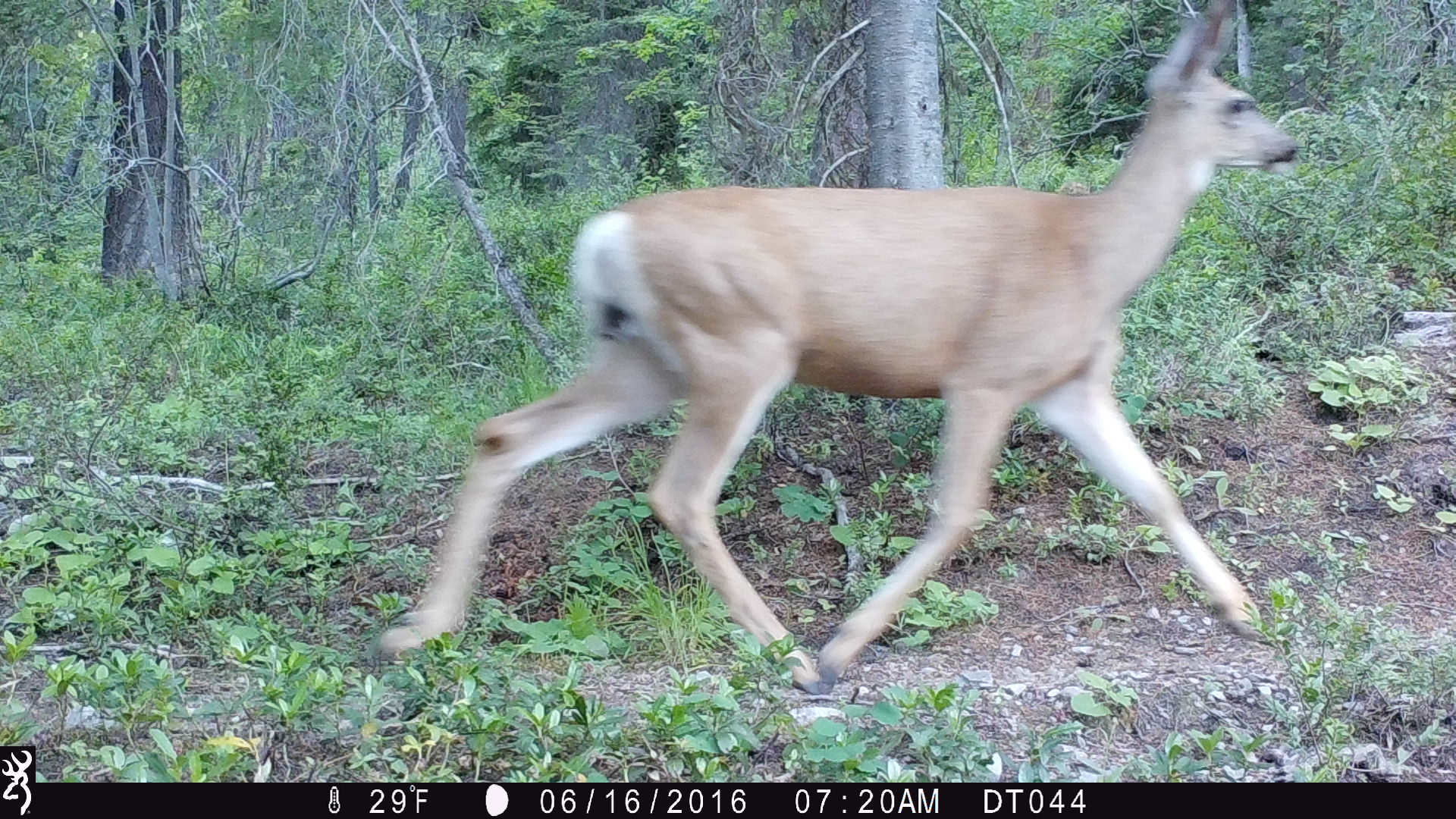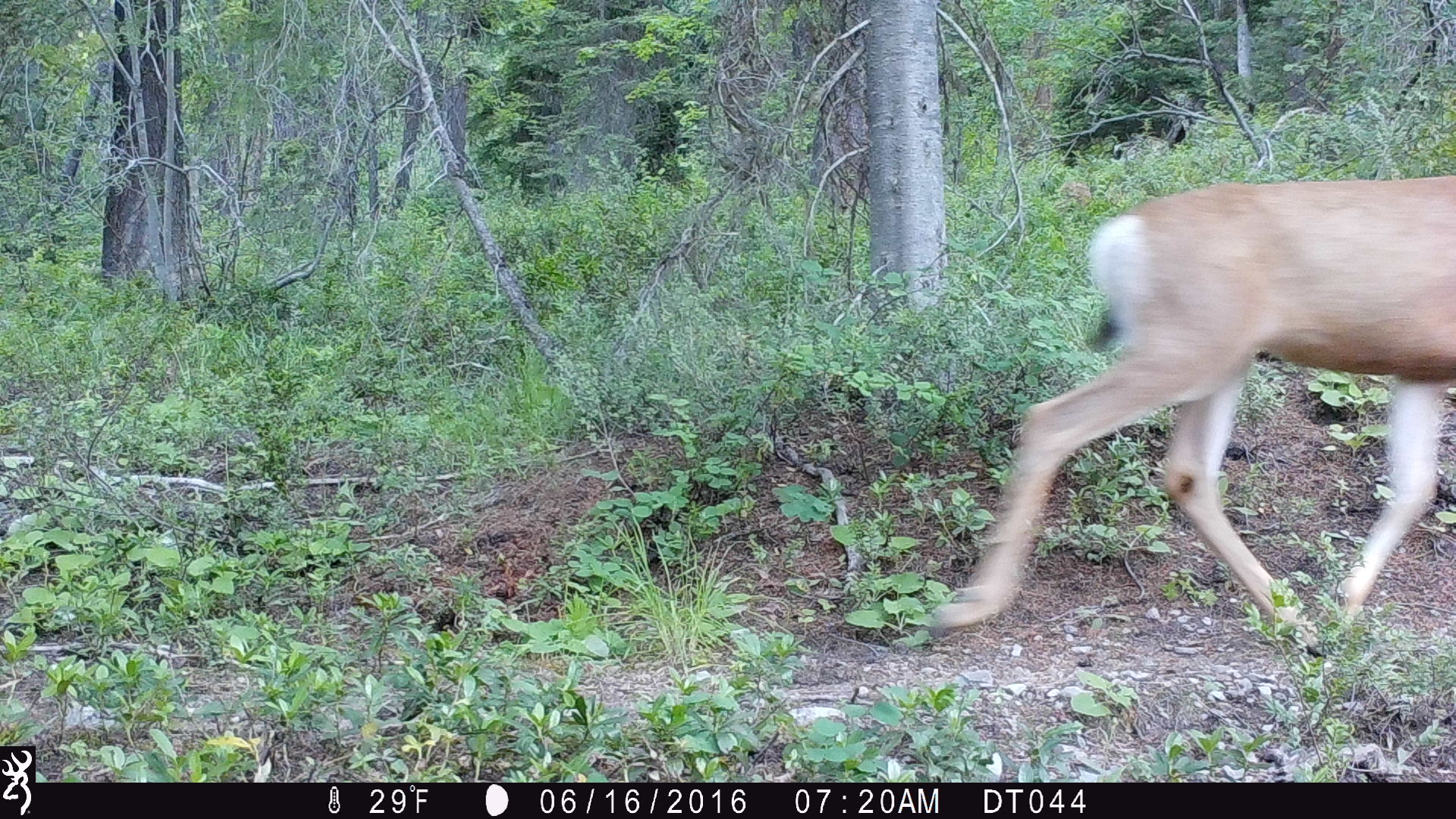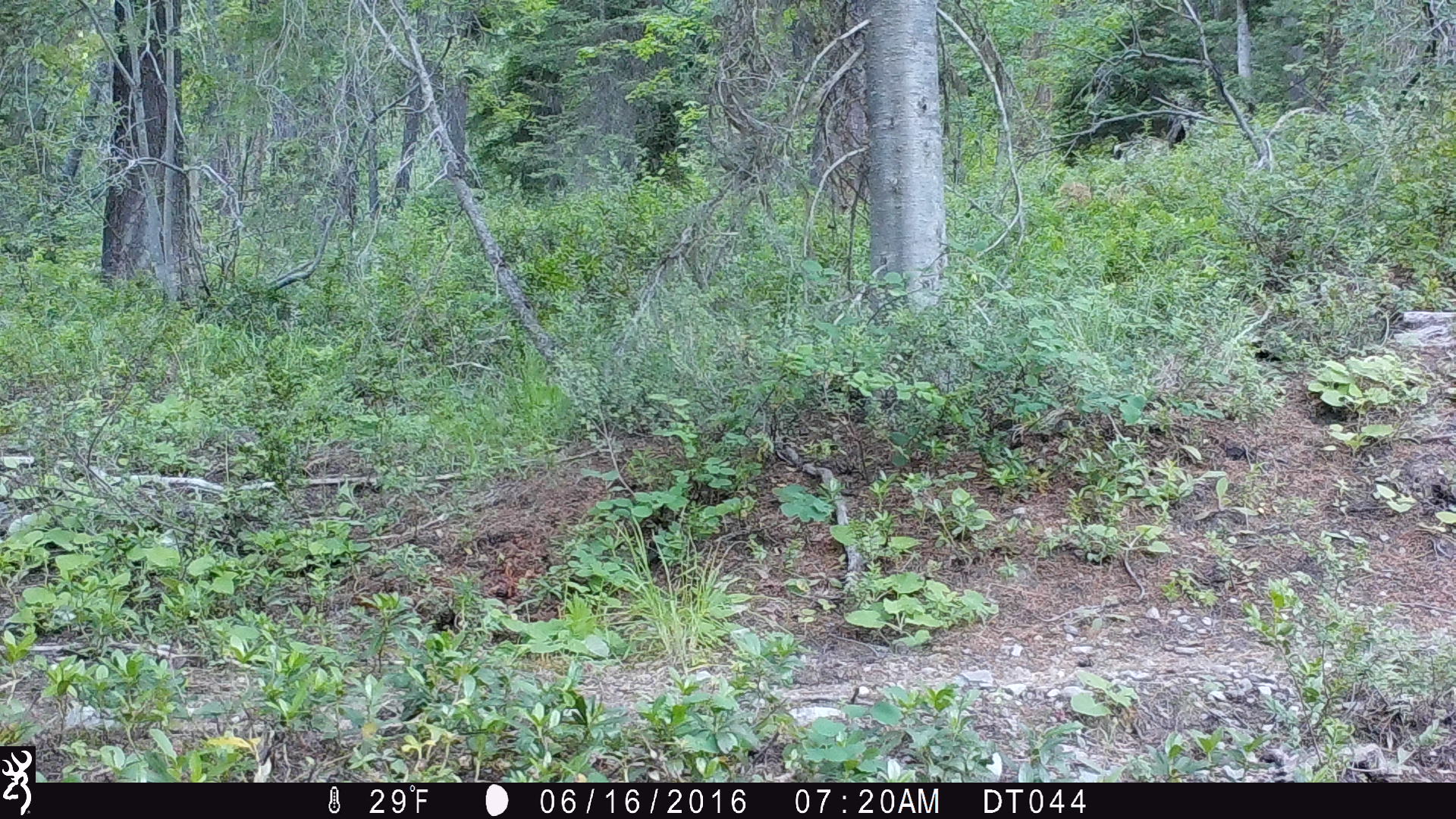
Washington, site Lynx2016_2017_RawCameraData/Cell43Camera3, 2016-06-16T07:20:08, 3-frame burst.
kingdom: Animalia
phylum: Chordata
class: Mammalia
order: Artiodactyla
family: Cervidae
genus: Odocoileus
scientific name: Odocoileus hemionus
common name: mule deer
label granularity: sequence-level